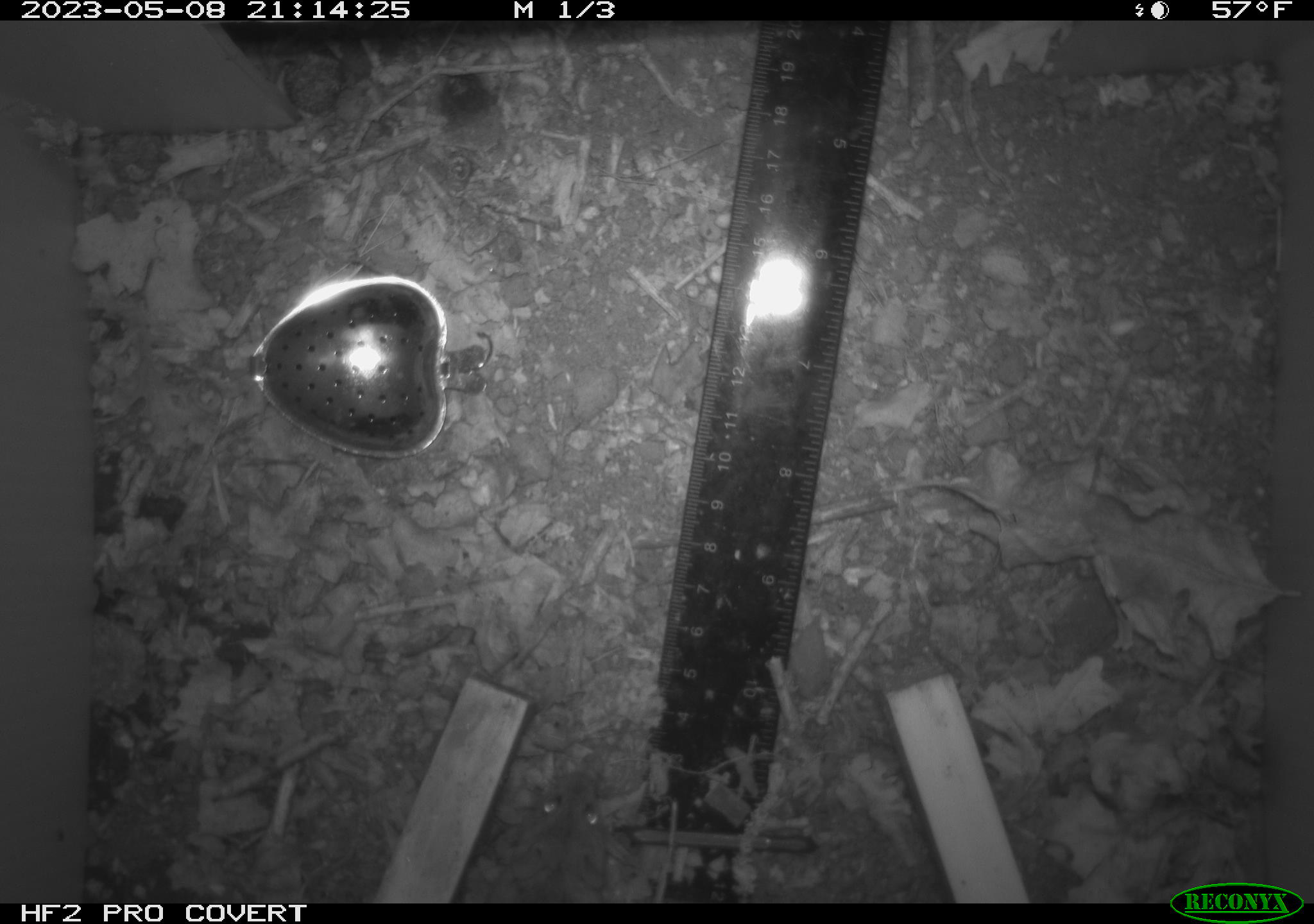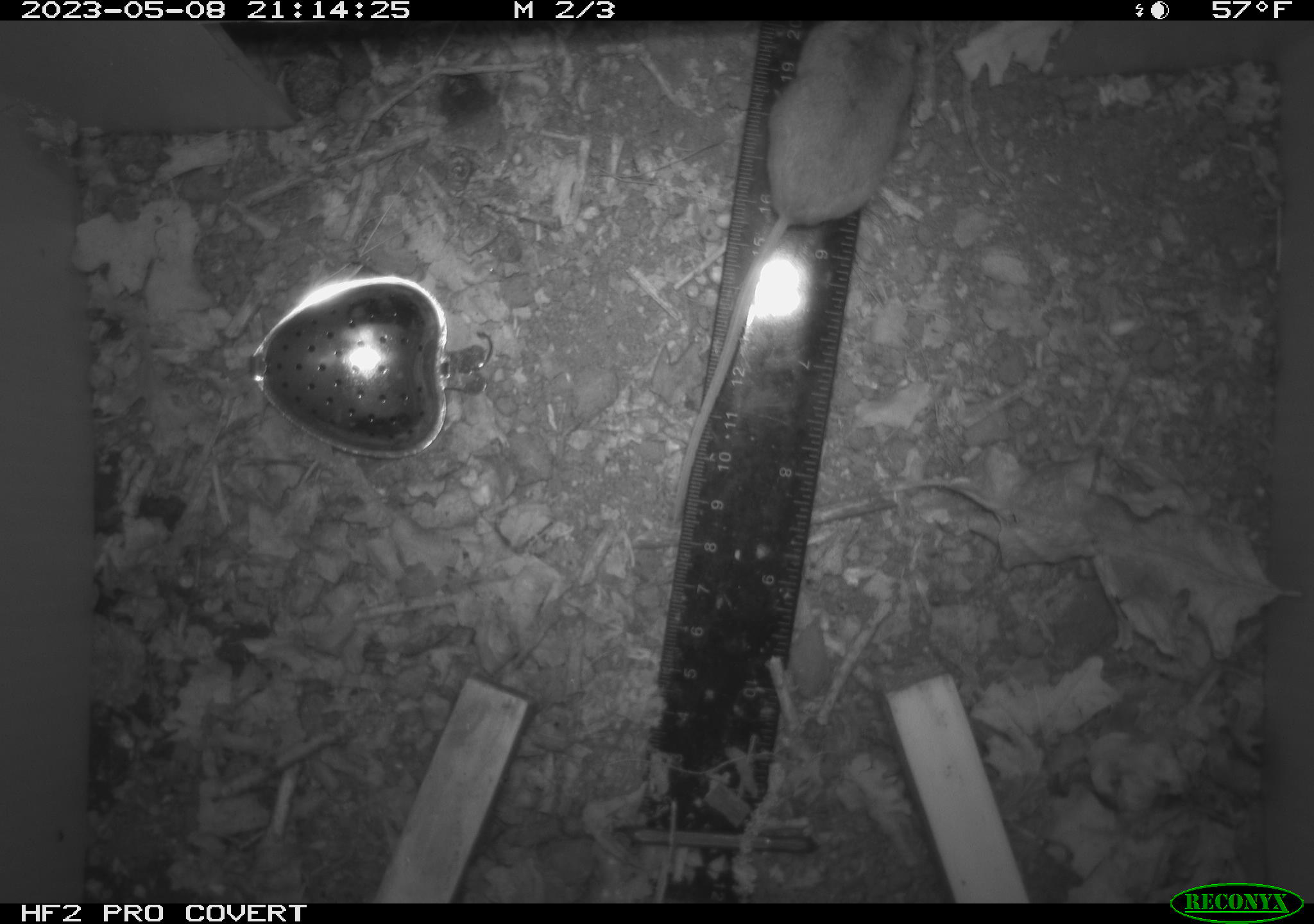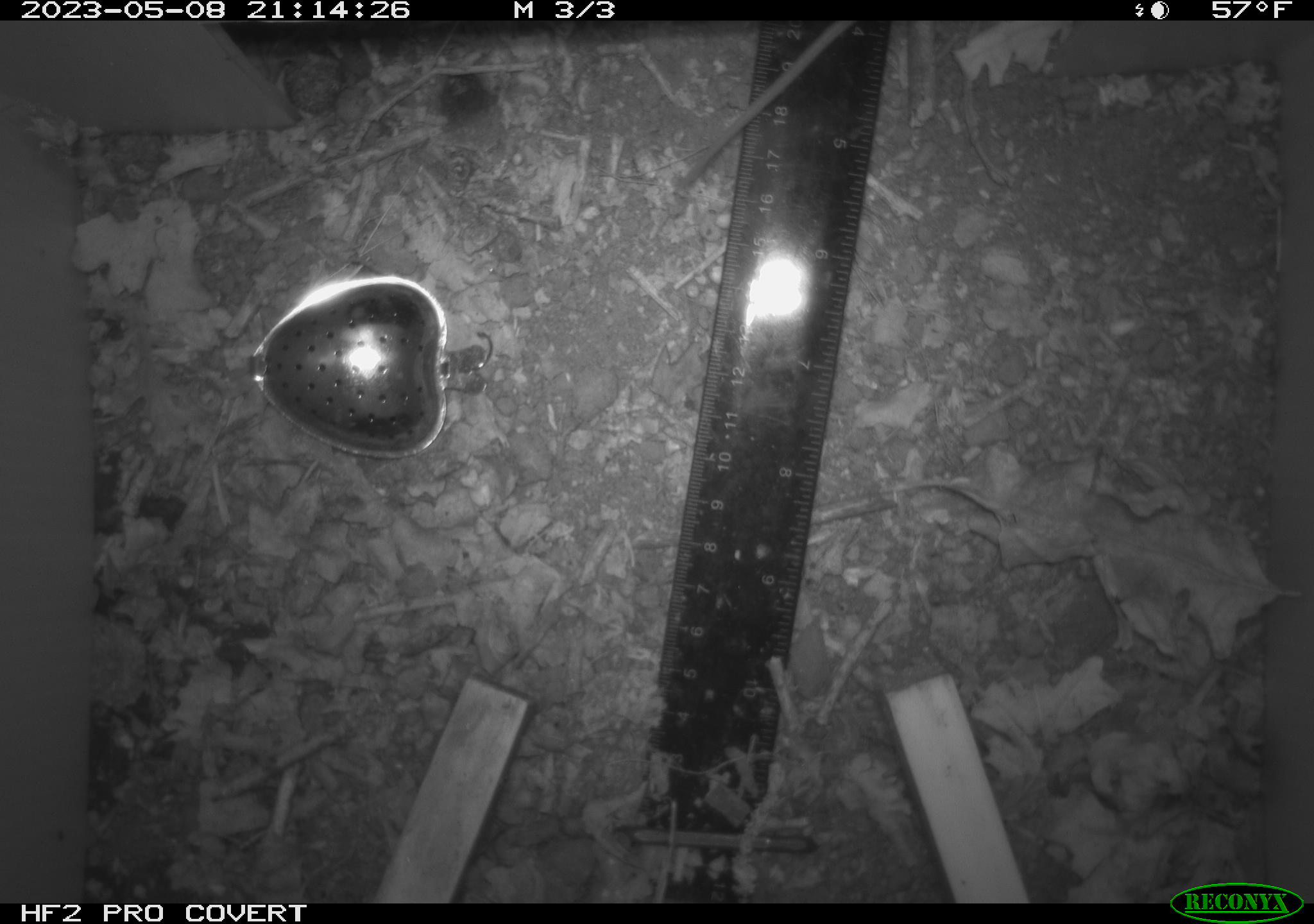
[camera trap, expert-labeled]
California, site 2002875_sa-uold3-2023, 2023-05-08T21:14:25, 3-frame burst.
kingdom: Animalia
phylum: Chordata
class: Mammalia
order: Rodentia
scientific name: Rodentia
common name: mouse species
Mouse species (Rodentia).